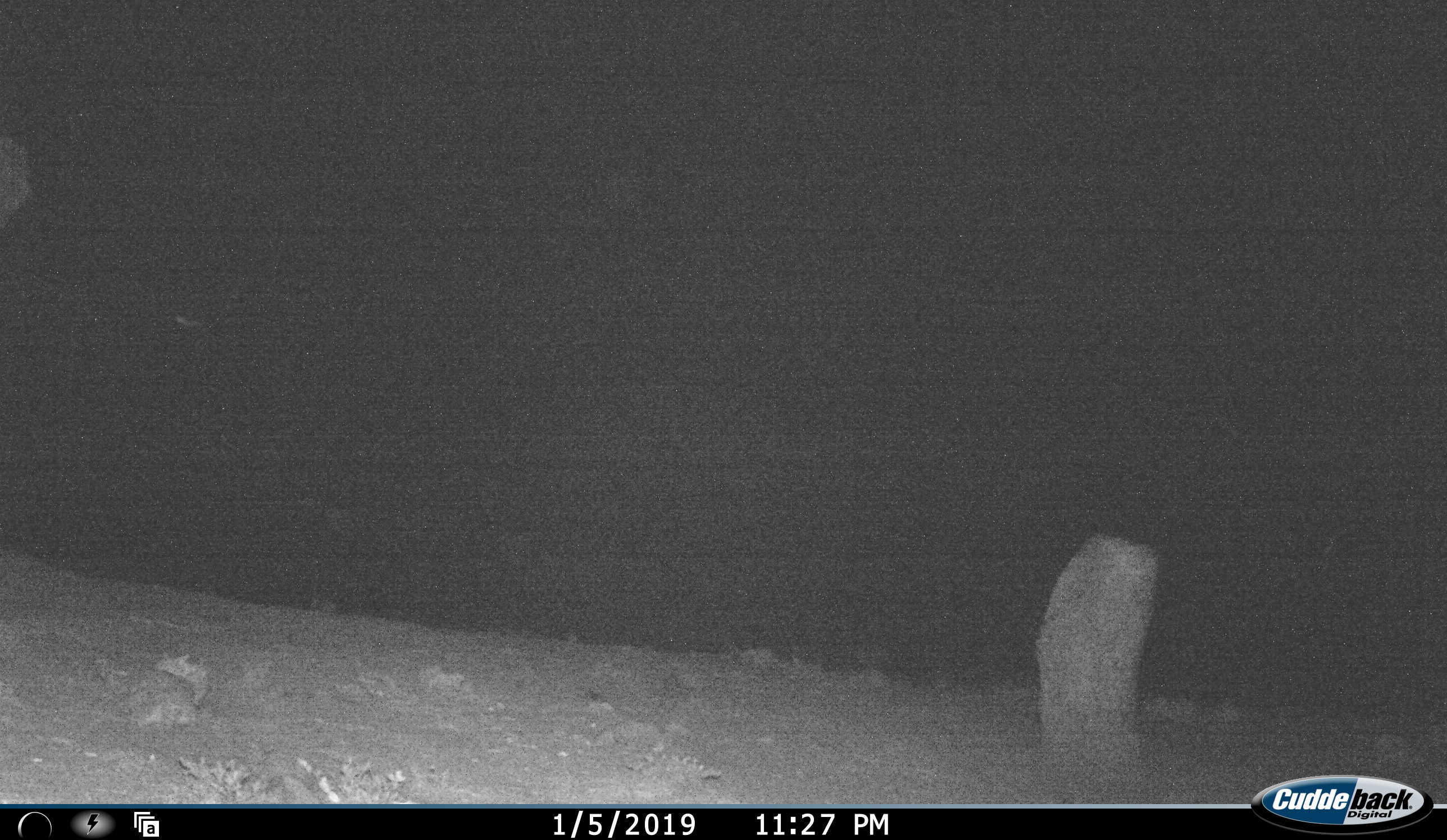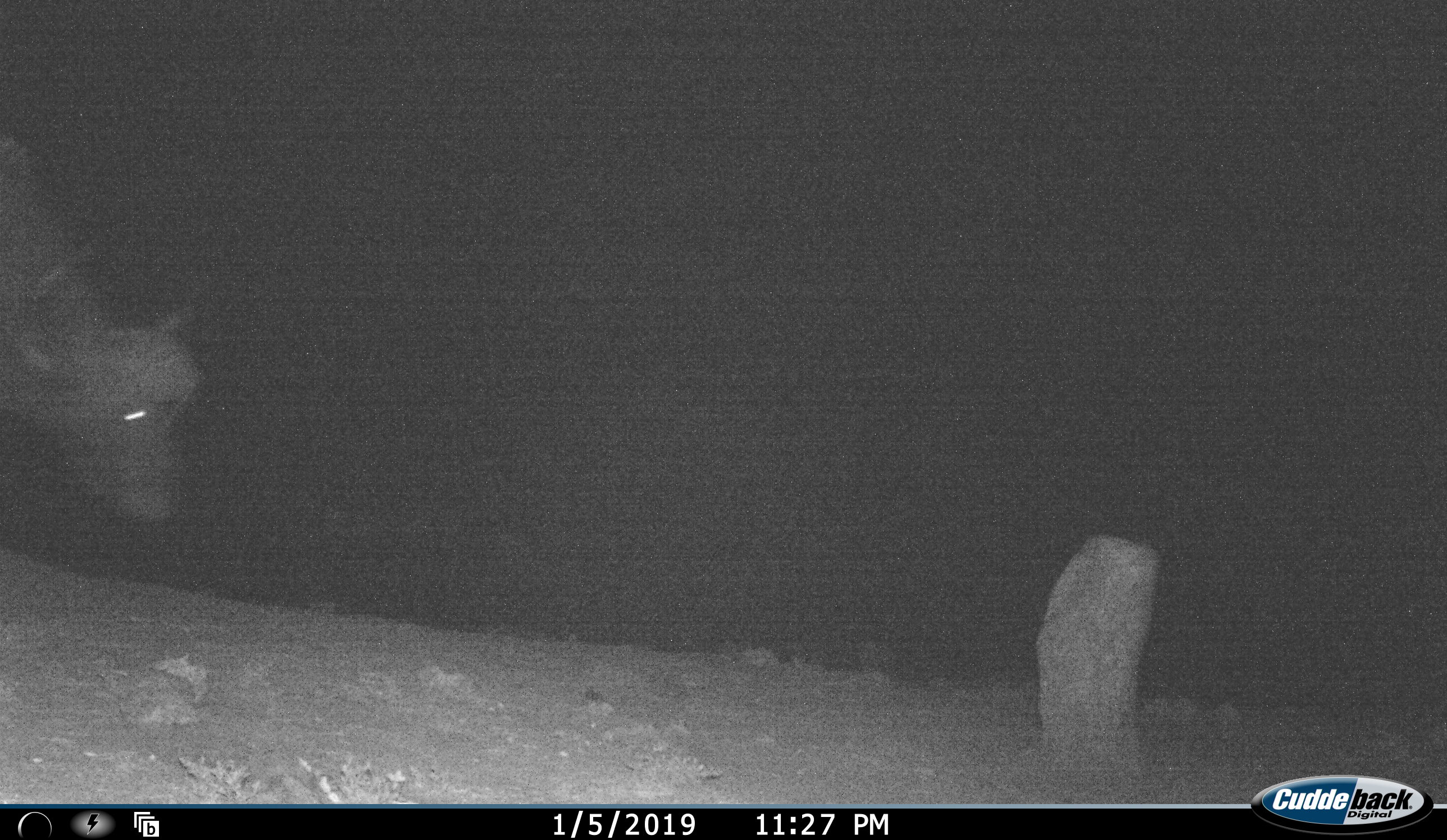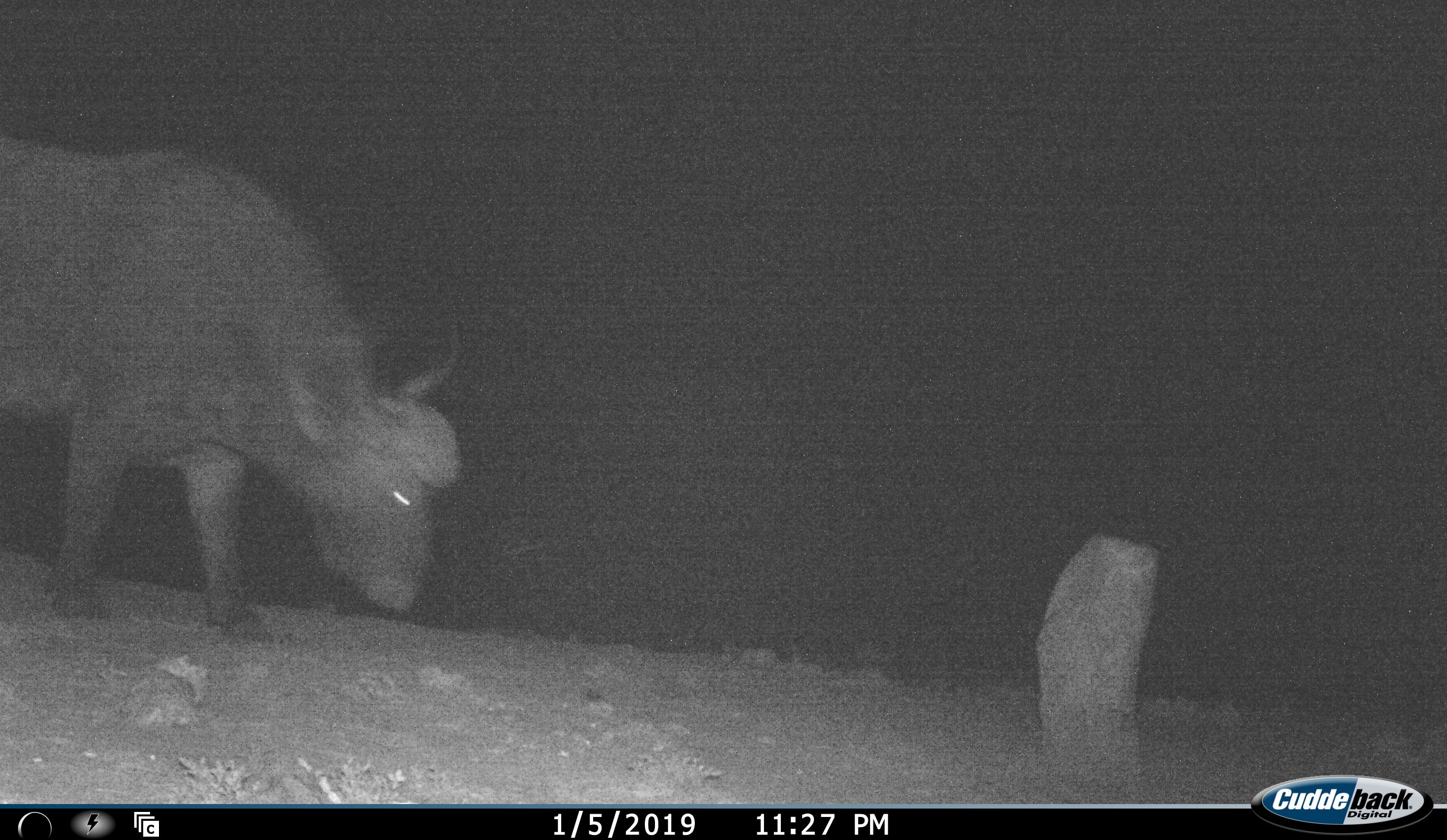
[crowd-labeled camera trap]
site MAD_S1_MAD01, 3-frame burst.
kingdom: Animalia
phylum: Chordata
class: Mammalia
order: Artiodactyla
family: Bovidae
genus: Syncerus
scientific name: Syncerus caffer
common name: african buffalo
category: buffalo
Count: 1.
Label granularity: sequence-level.